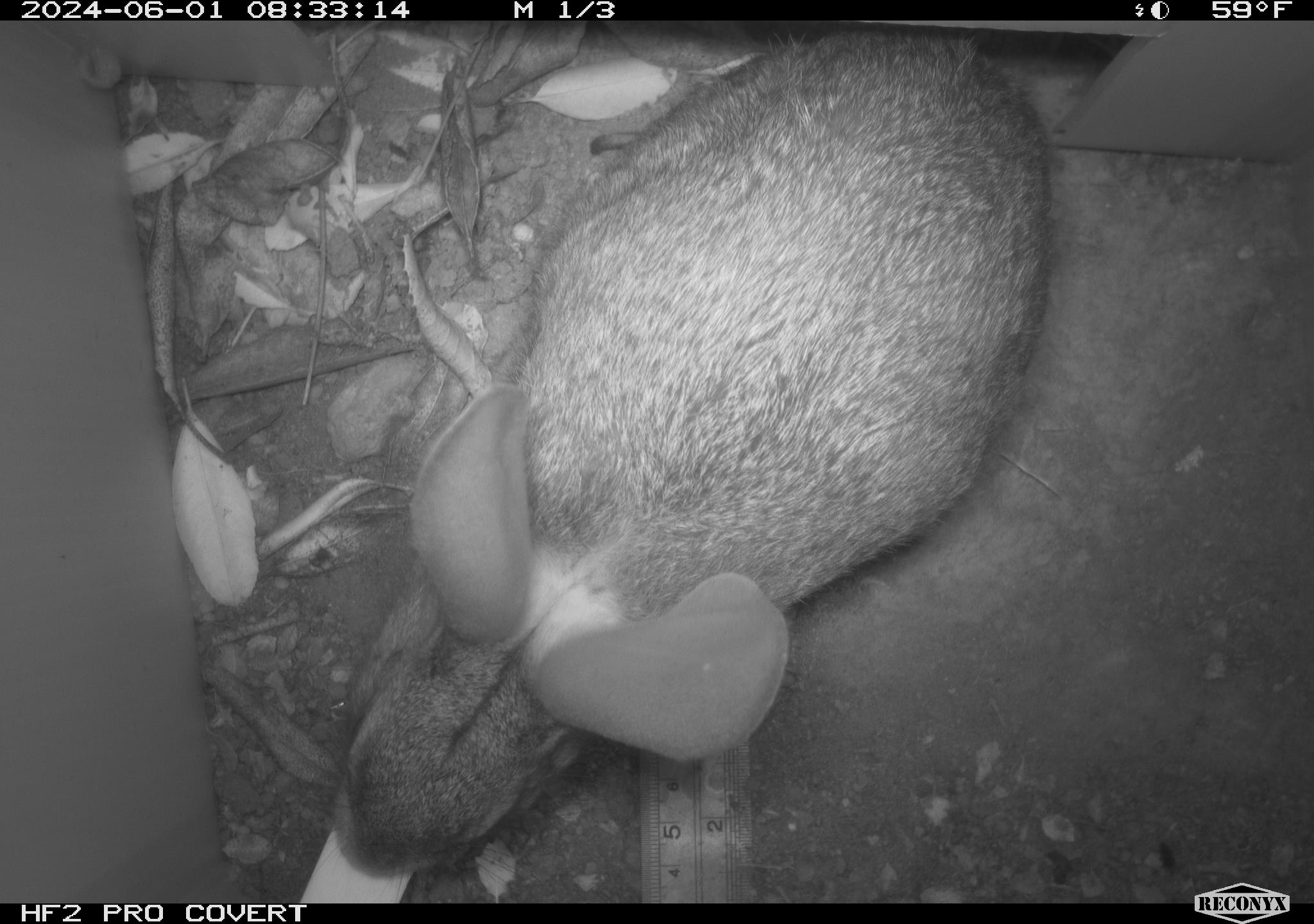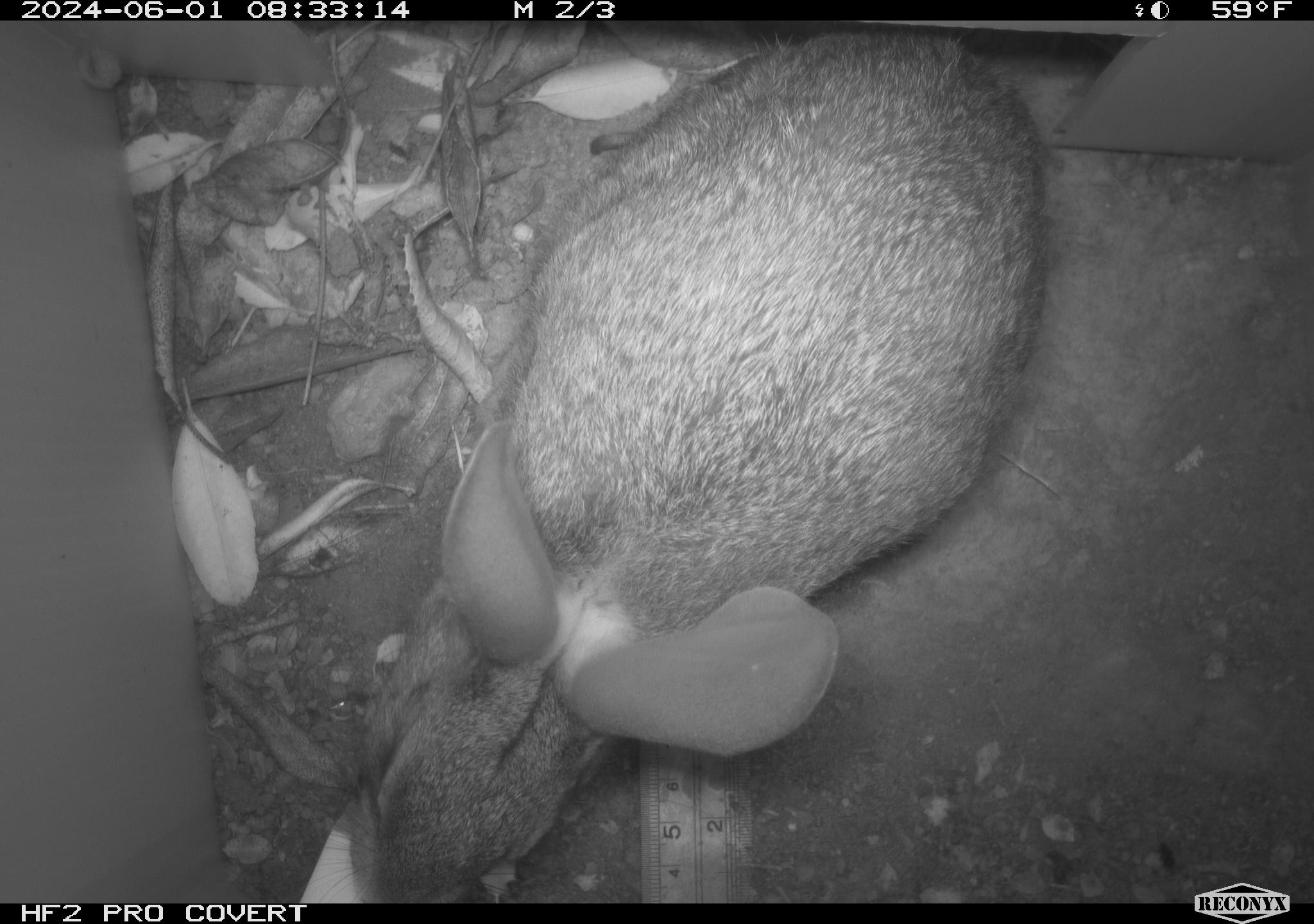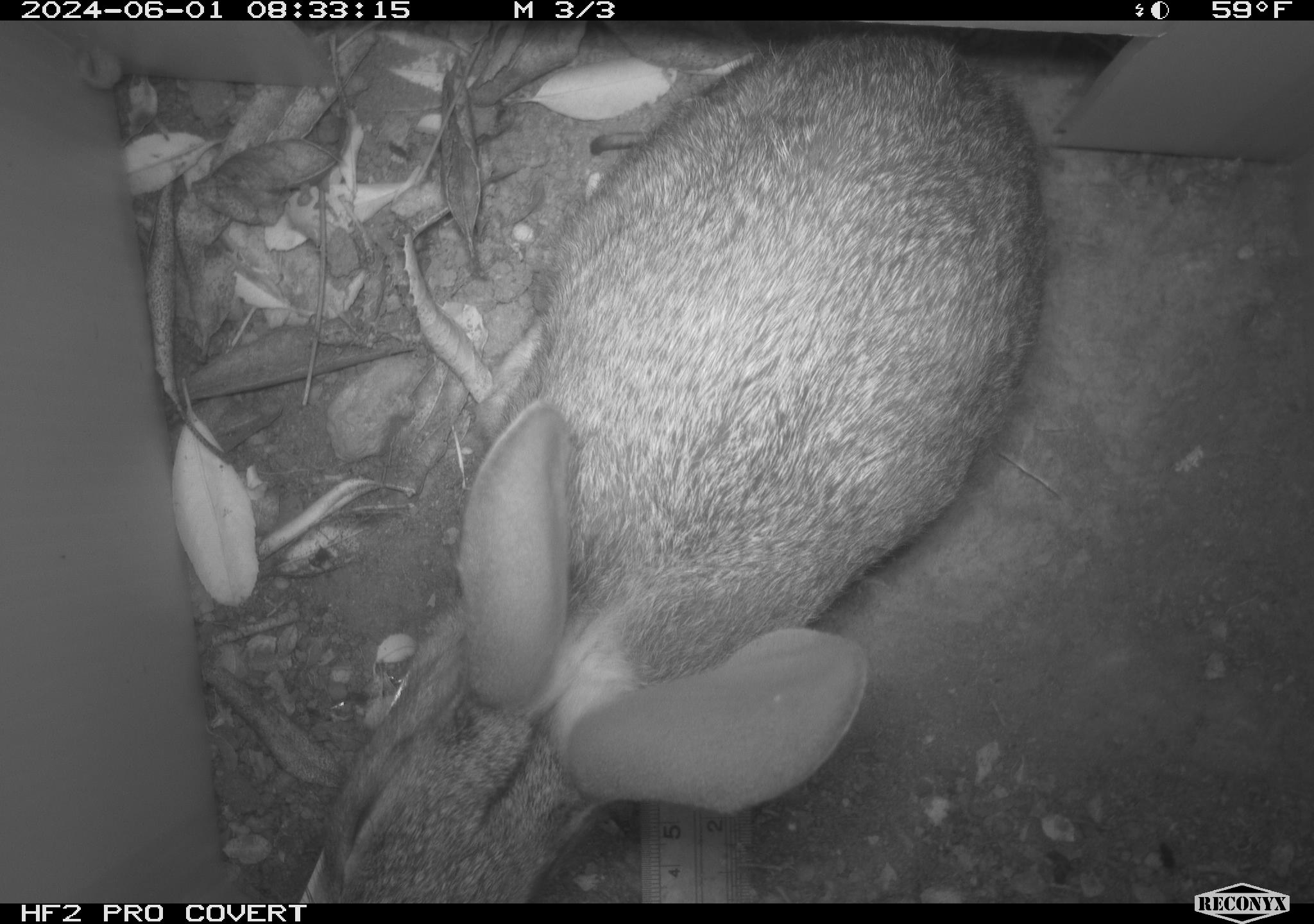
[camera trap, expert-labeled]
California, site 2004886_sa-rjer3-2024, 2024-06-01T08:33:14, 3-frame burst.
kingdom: Animalia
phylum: Chordata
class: Mammalia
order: Lagomorpha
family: Leporidae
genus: Sylvilagus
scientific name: Sylvilagus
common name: cottontail rabbits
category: sylvilagus species